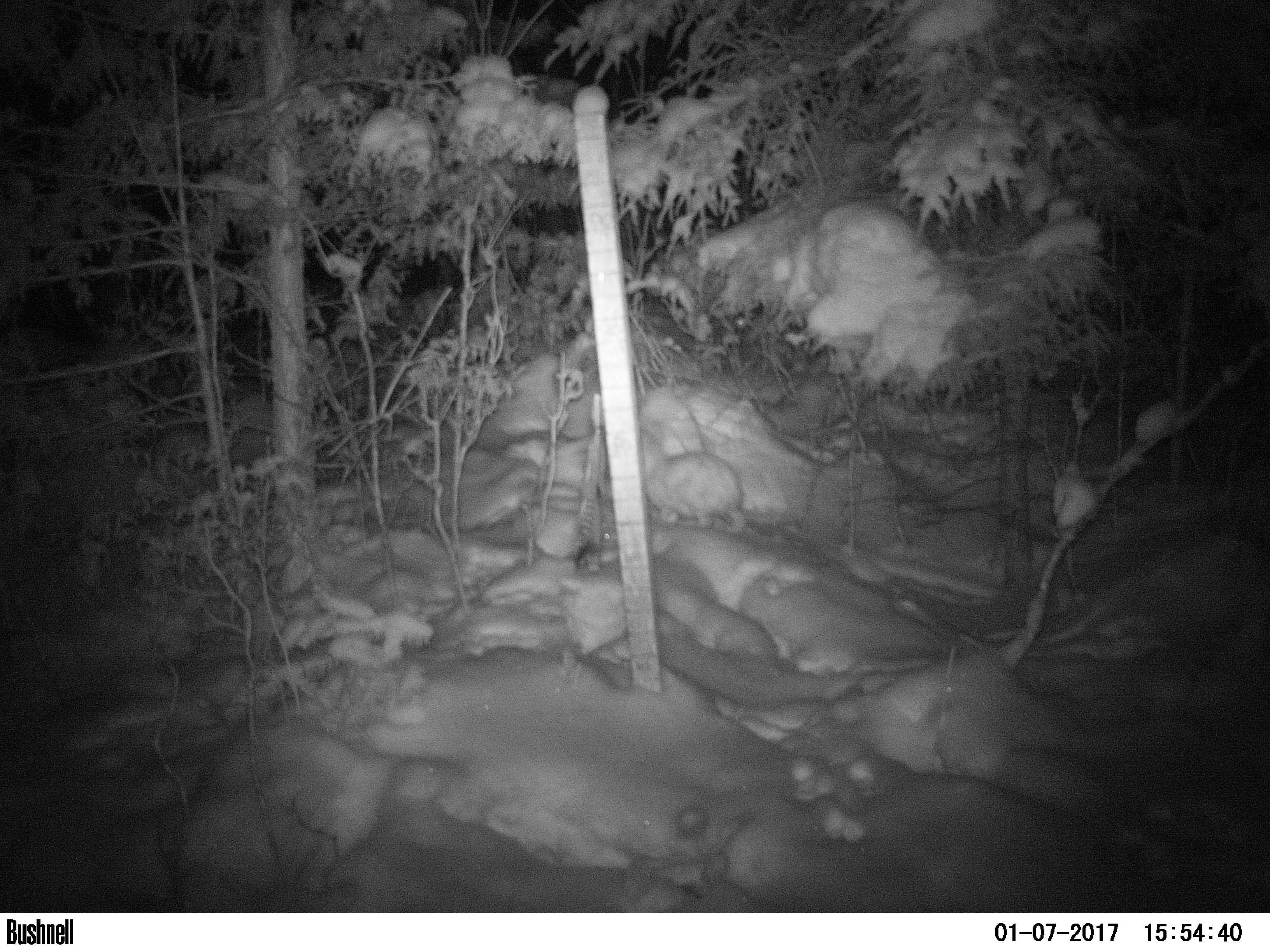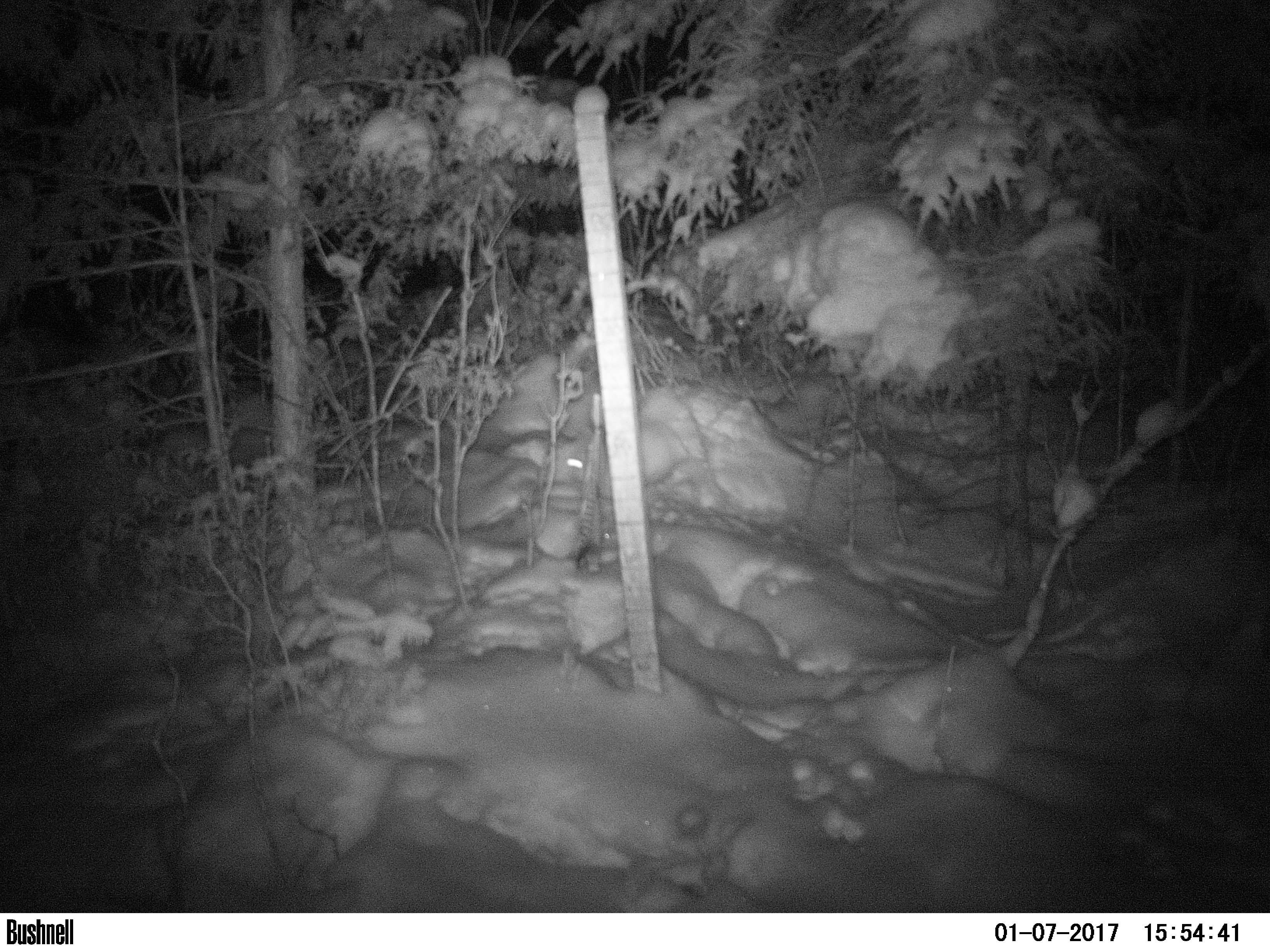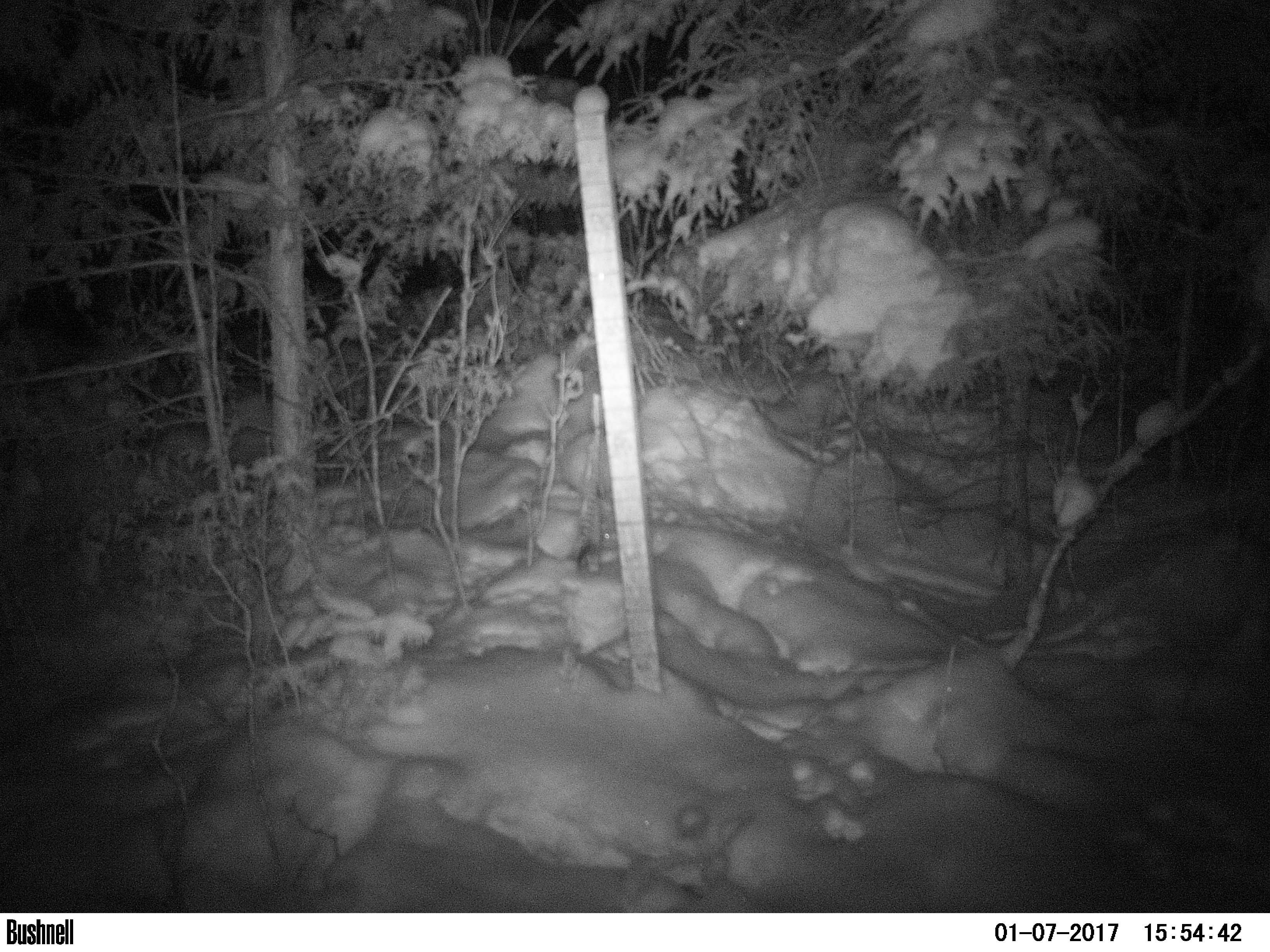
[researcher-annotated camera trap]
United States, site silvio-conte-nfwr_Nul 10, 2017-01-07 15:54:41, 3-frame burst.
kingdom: Animalia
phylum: Chordata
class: Mammalia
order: Lagomorpha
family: Leporidae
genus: Lepus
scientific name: Lepus americanus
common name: snowshoe hare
Snowshoe hare (Lepus americanus).